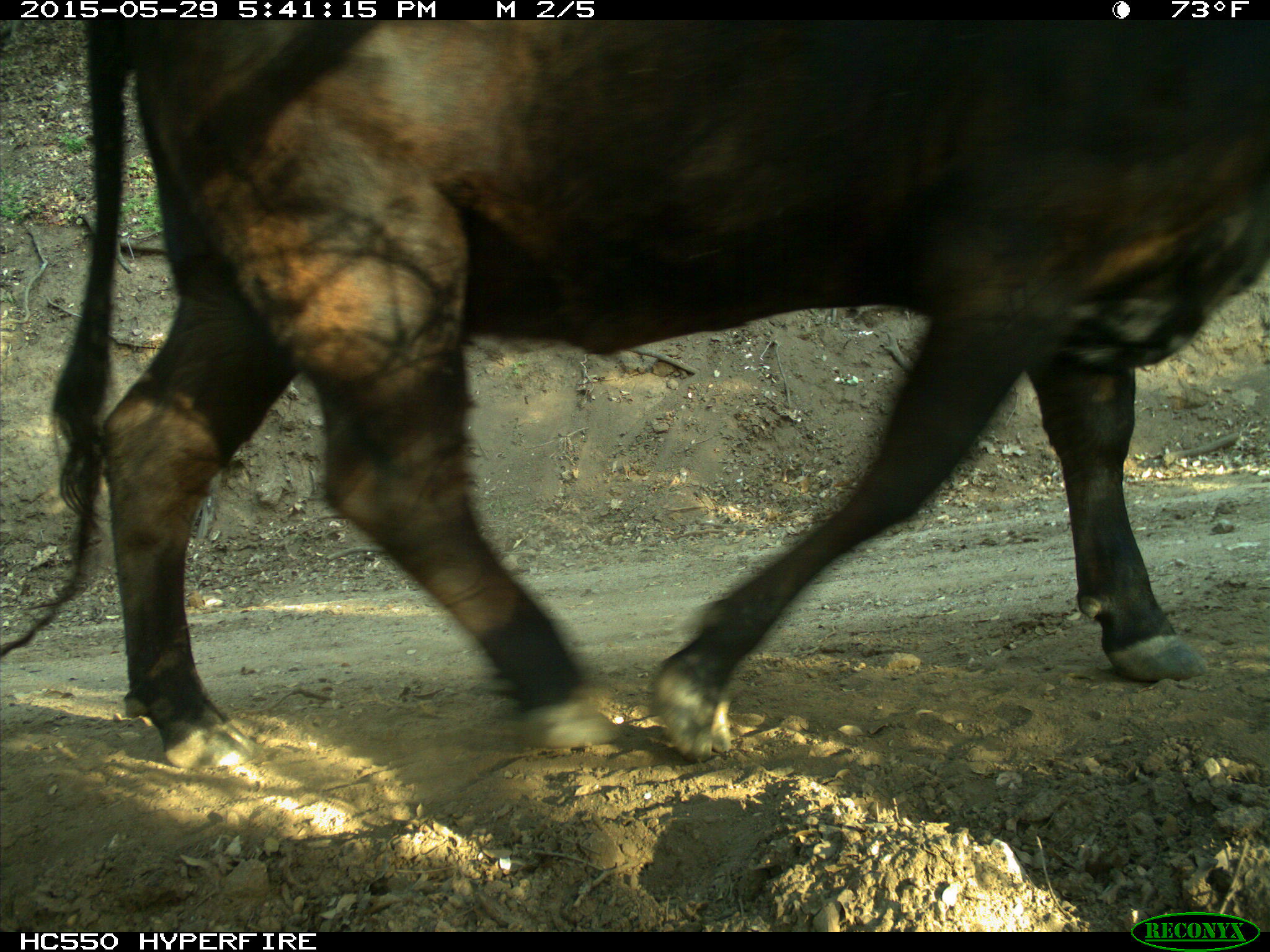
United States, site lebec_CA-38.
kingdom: Animalia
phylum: Chordata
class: Mammalia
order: Artiodactyla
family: Bovidae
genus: Bos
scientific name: Bos taurus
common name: domestic cow